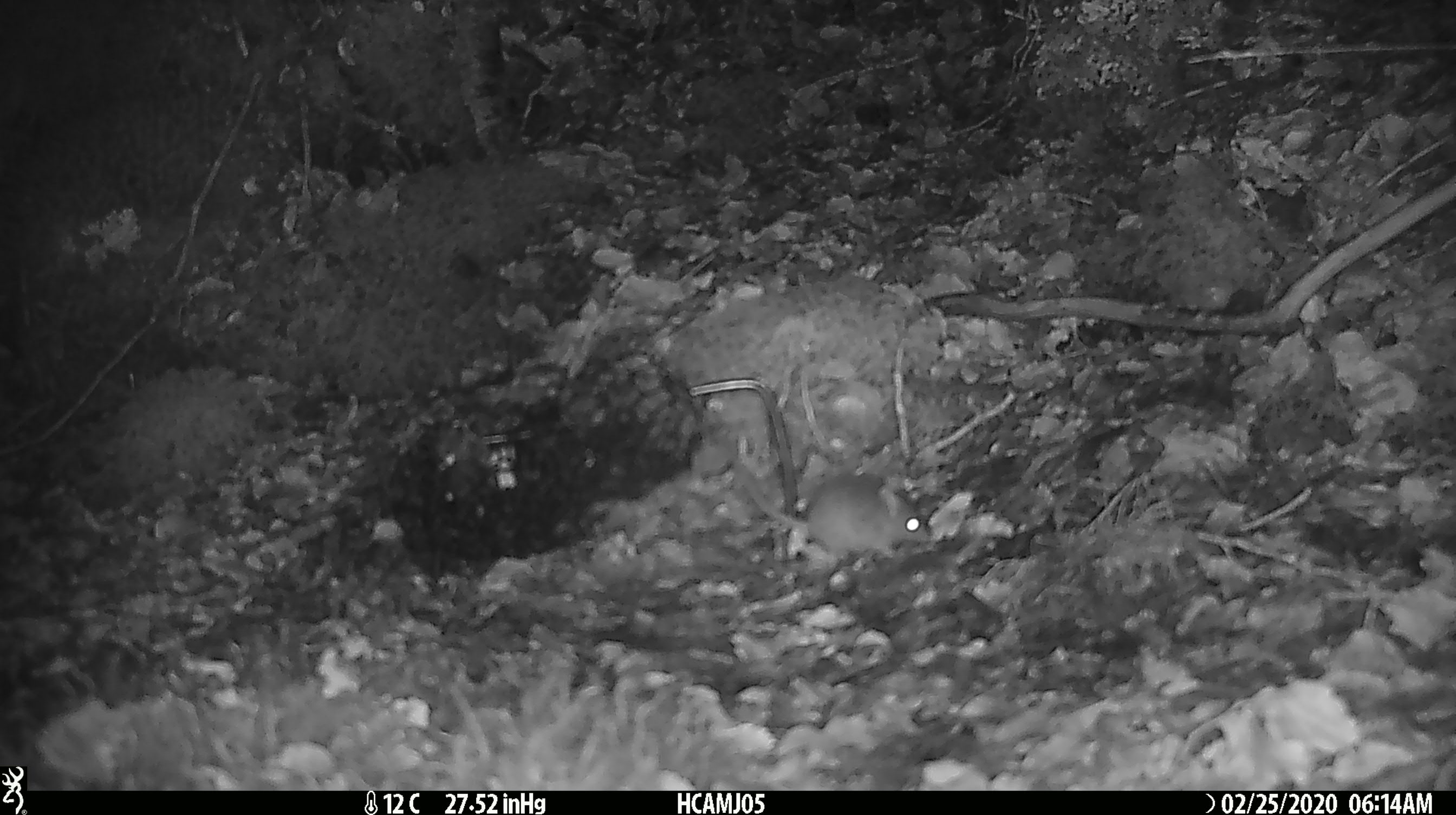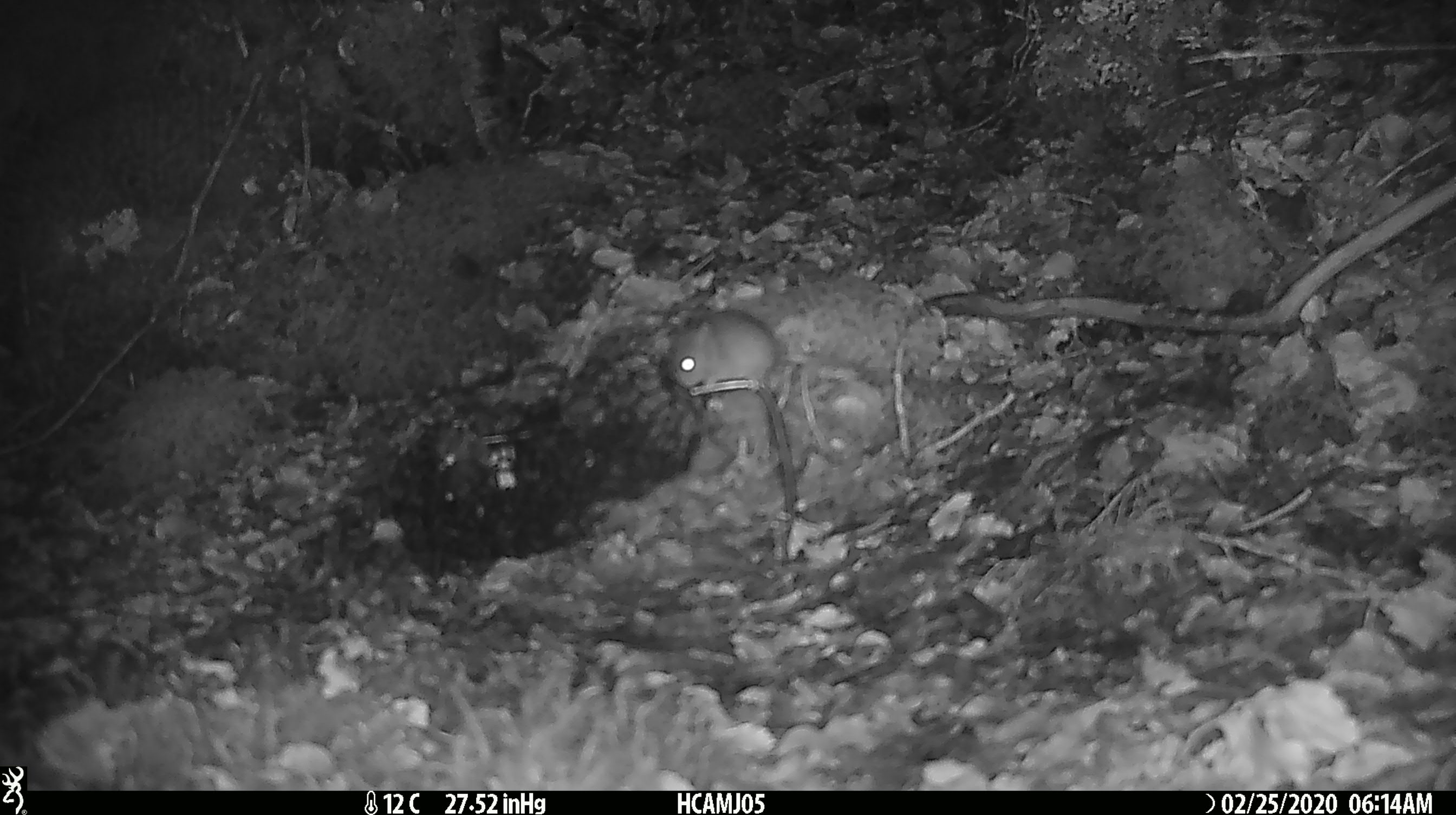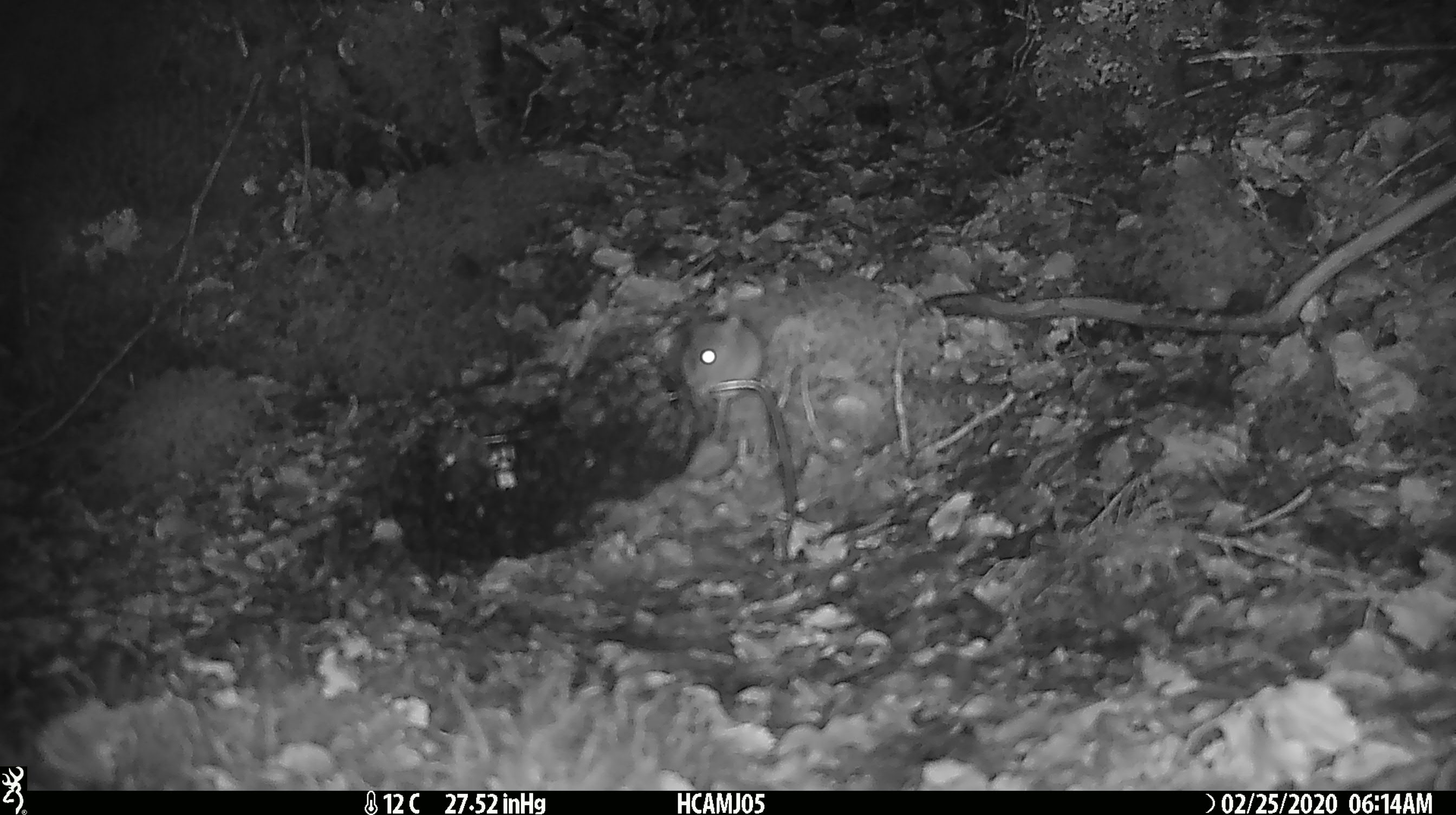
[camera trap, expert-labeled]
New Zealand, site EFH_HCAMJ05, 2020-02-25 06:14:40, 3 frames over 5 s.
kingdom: Animalia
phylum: Chordata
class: Mammalia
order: Rodentia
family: Muridae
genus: Mus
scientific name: Mus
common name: mouse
Mouse (Mus).